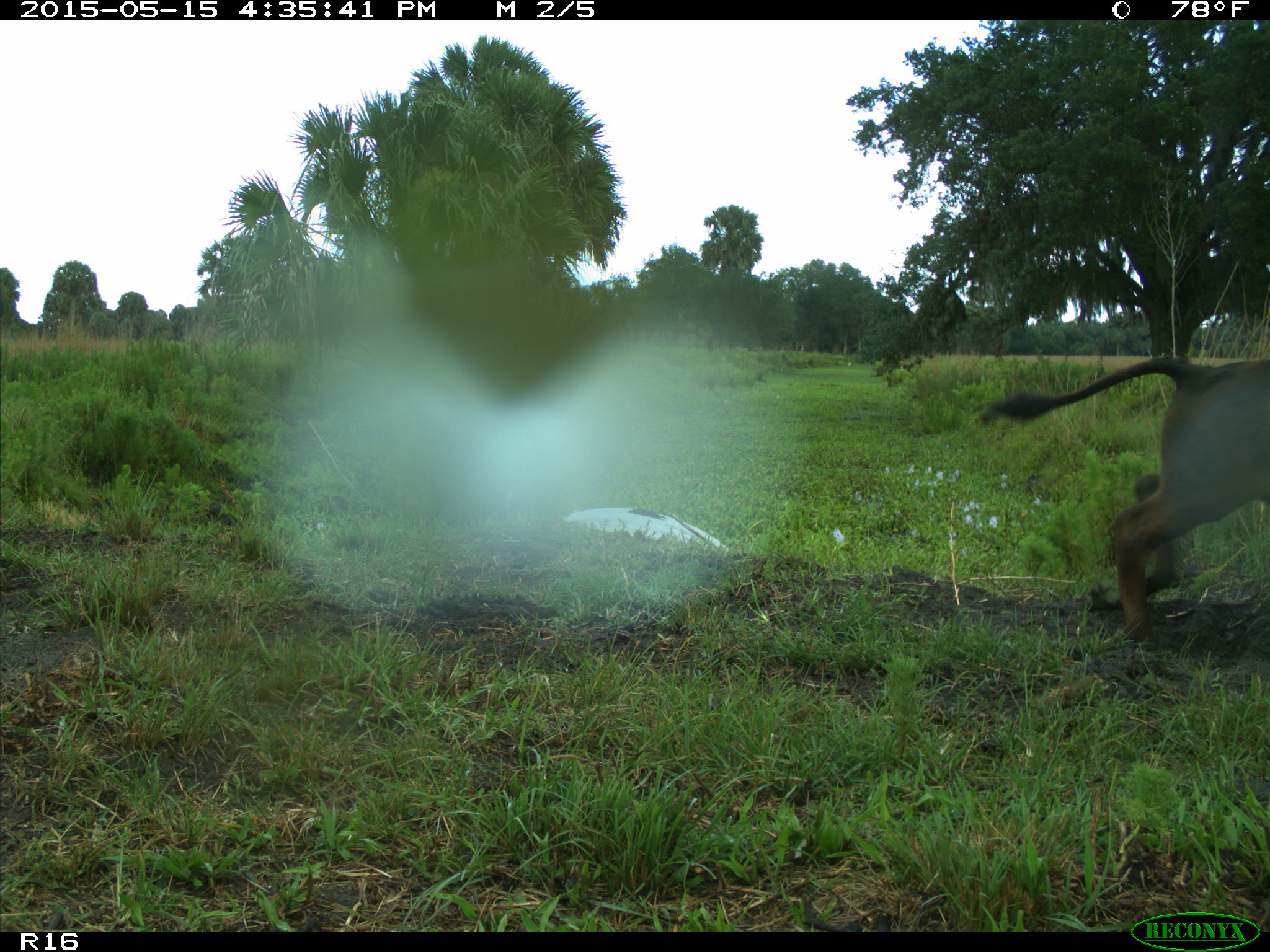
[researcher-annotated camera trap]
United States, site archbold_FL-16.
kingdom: Animalia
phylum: Chordata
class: Mammalia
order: Artiodactyla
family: Bovidae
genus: Bos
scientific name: Bos taurus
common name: domestic cow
Bos taurus (domestic cow).